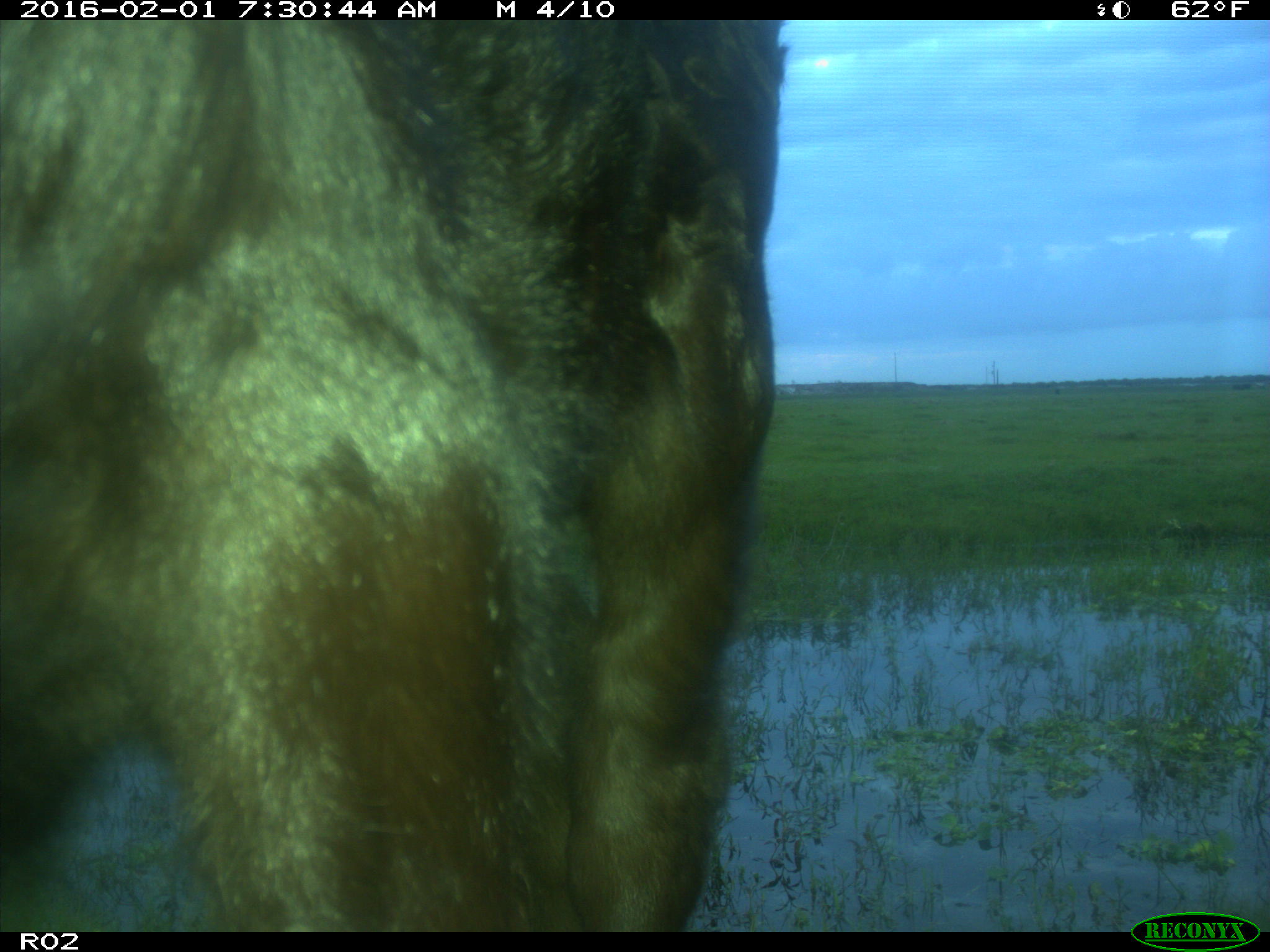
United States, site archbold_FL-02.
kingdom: Animalia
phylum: Chordata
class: Mammalia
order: Artiodactyla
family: Bovidae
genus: Bos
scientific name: Bos taurus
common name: domestic cow